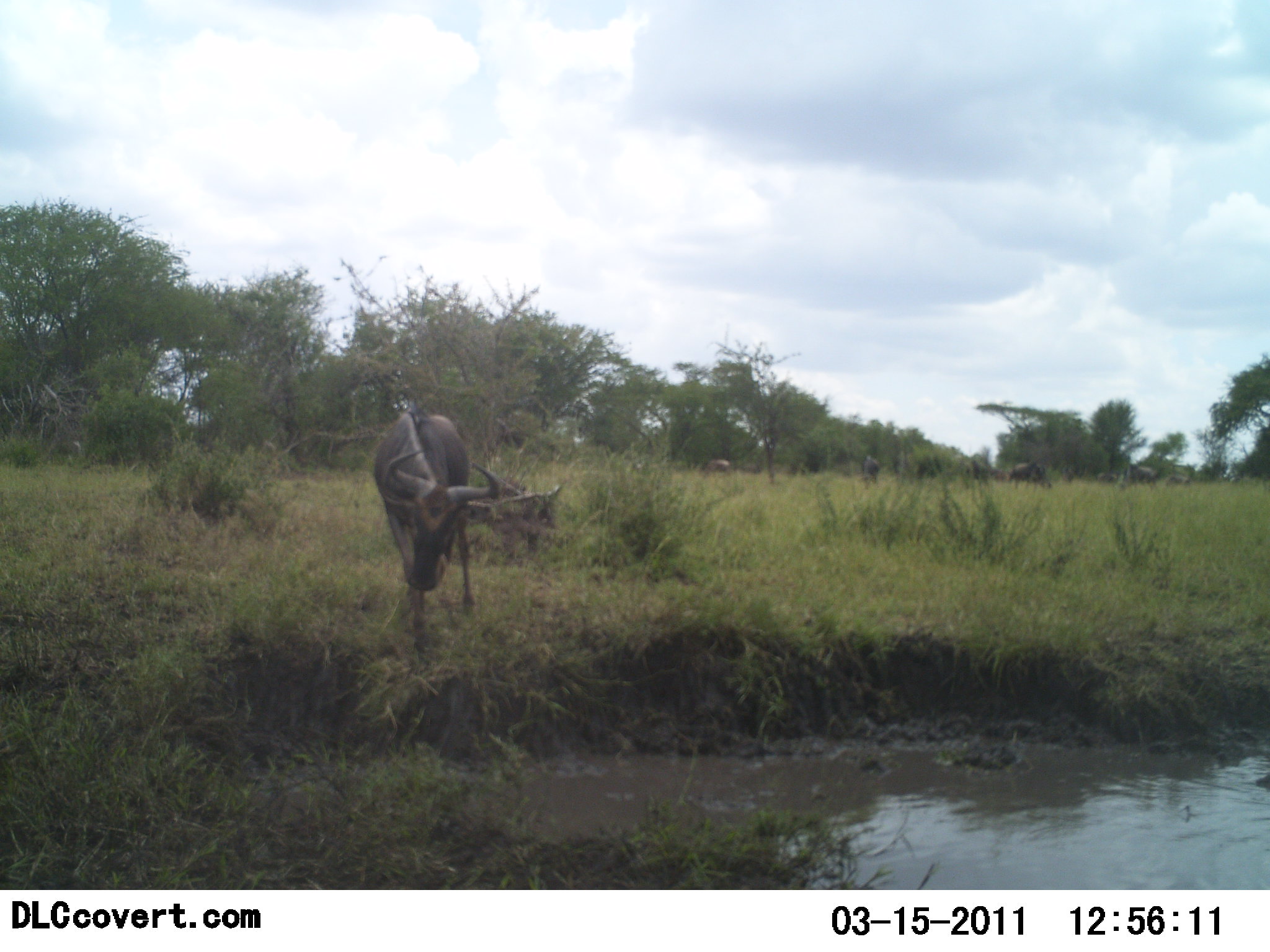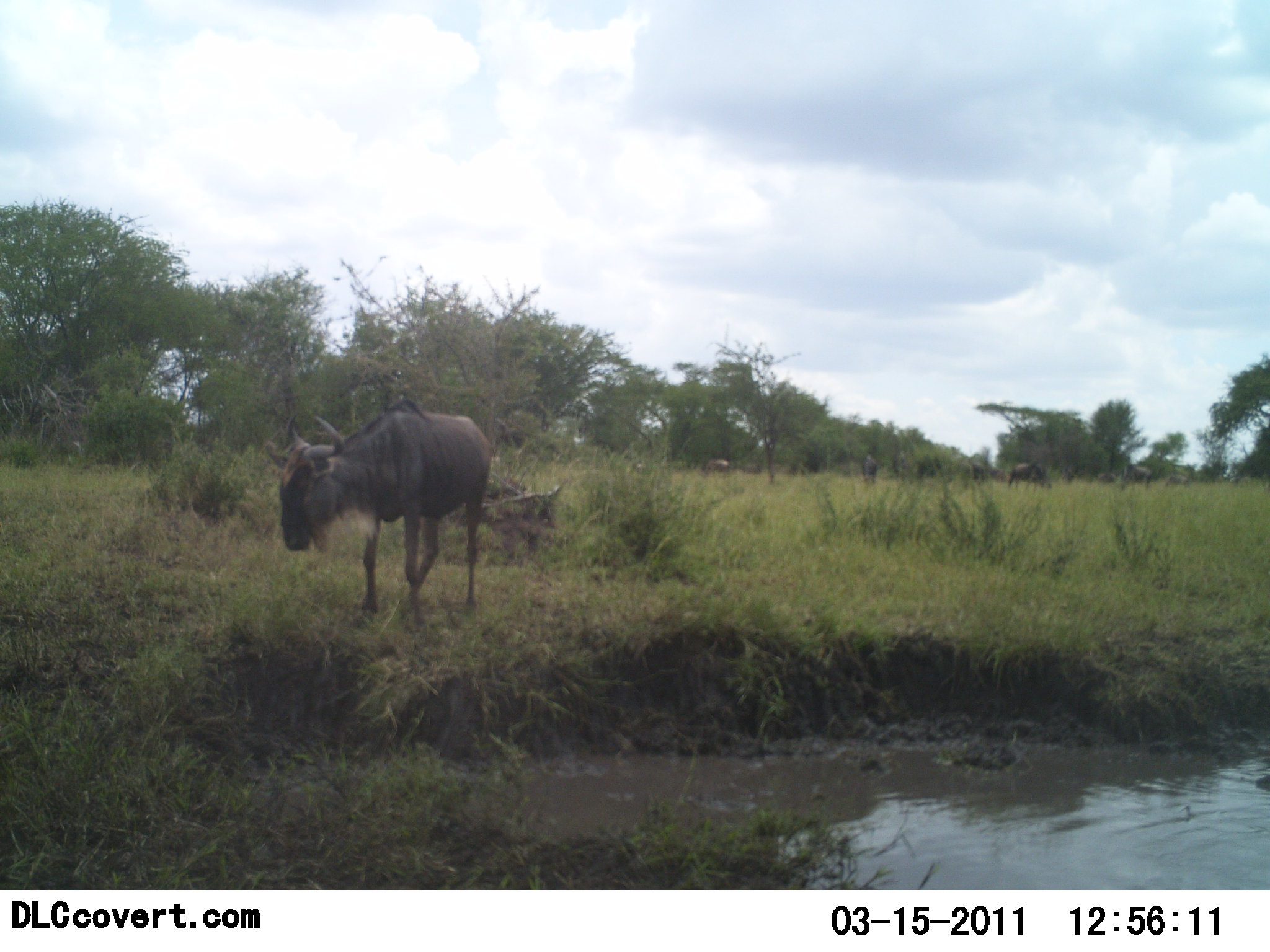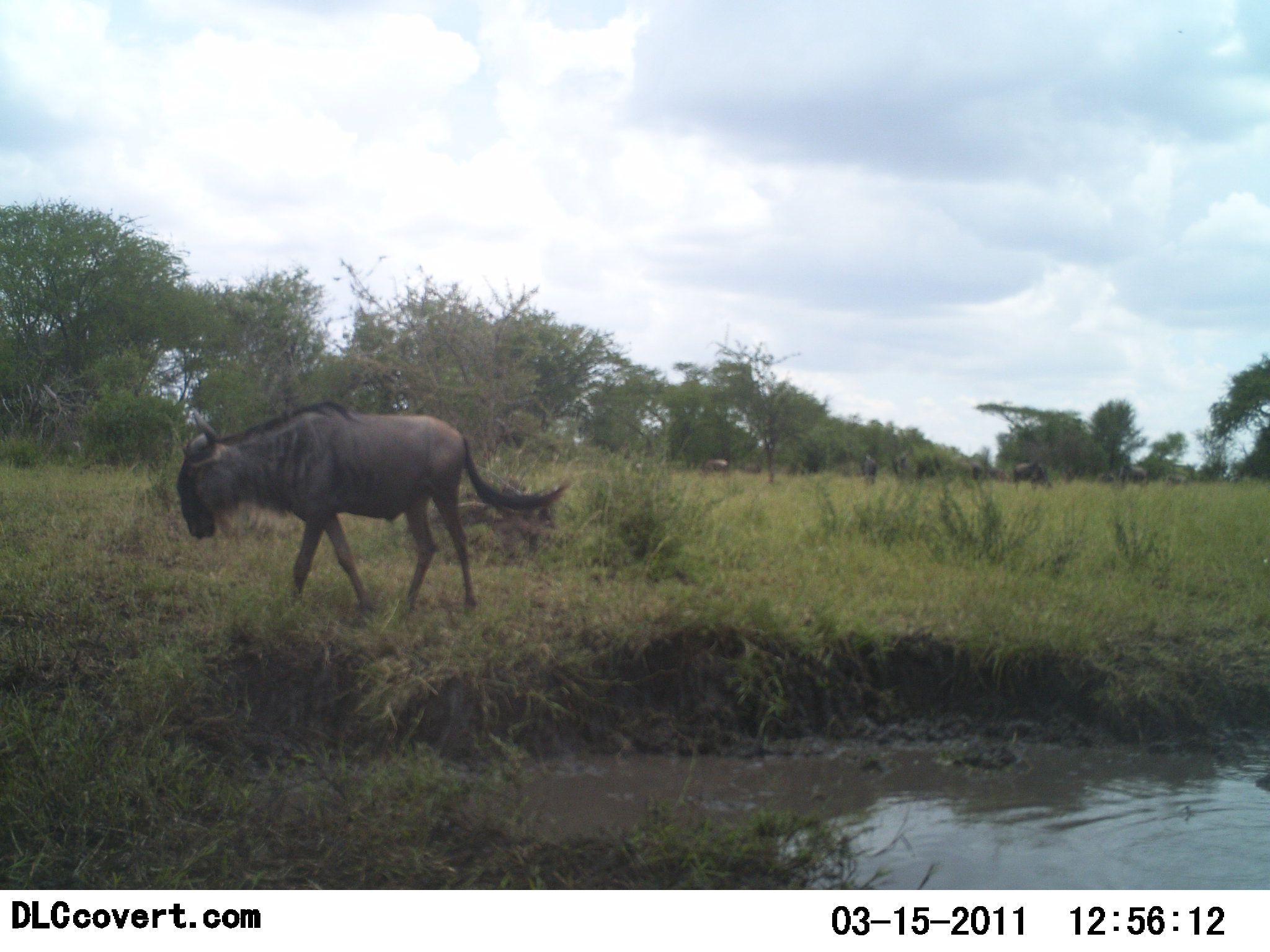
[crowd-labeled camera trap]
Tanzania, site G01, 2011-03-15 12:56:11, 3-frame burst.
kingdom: Animalia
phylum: Chordata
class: Mammalia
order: Artiodactyla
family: Bovidae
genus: Connochaetes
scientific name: Connochaetes taurinus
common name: blue wildebeest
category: wildebeest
Wildebeest (blue wildebeest) (Connochaetes taurinus), count 9. Behavior (volunteer vote fractions): standing 36%, resting 9%, moving 73%, interacting 0%. Young present (vote fraction): 0%. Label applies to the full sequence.